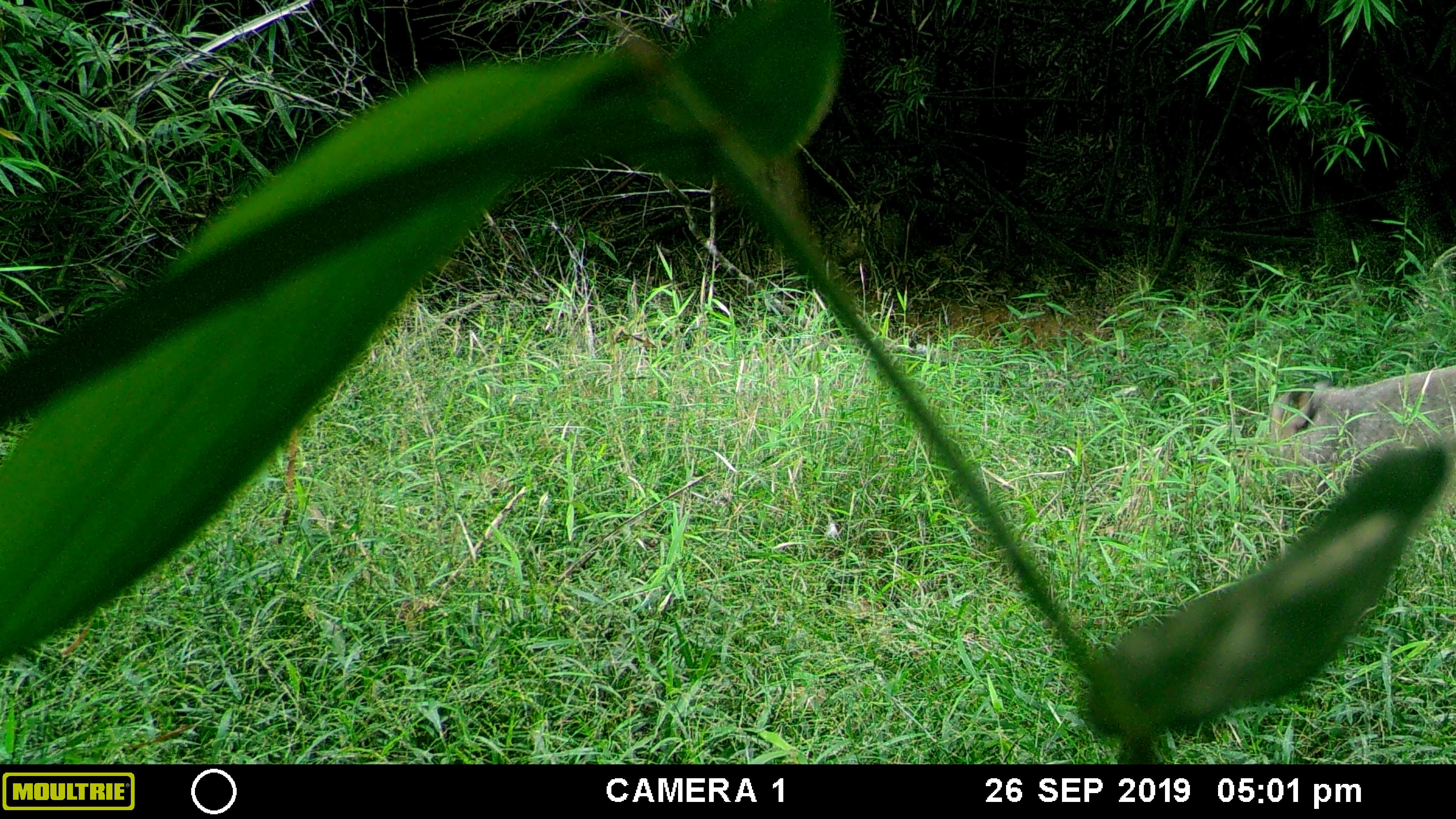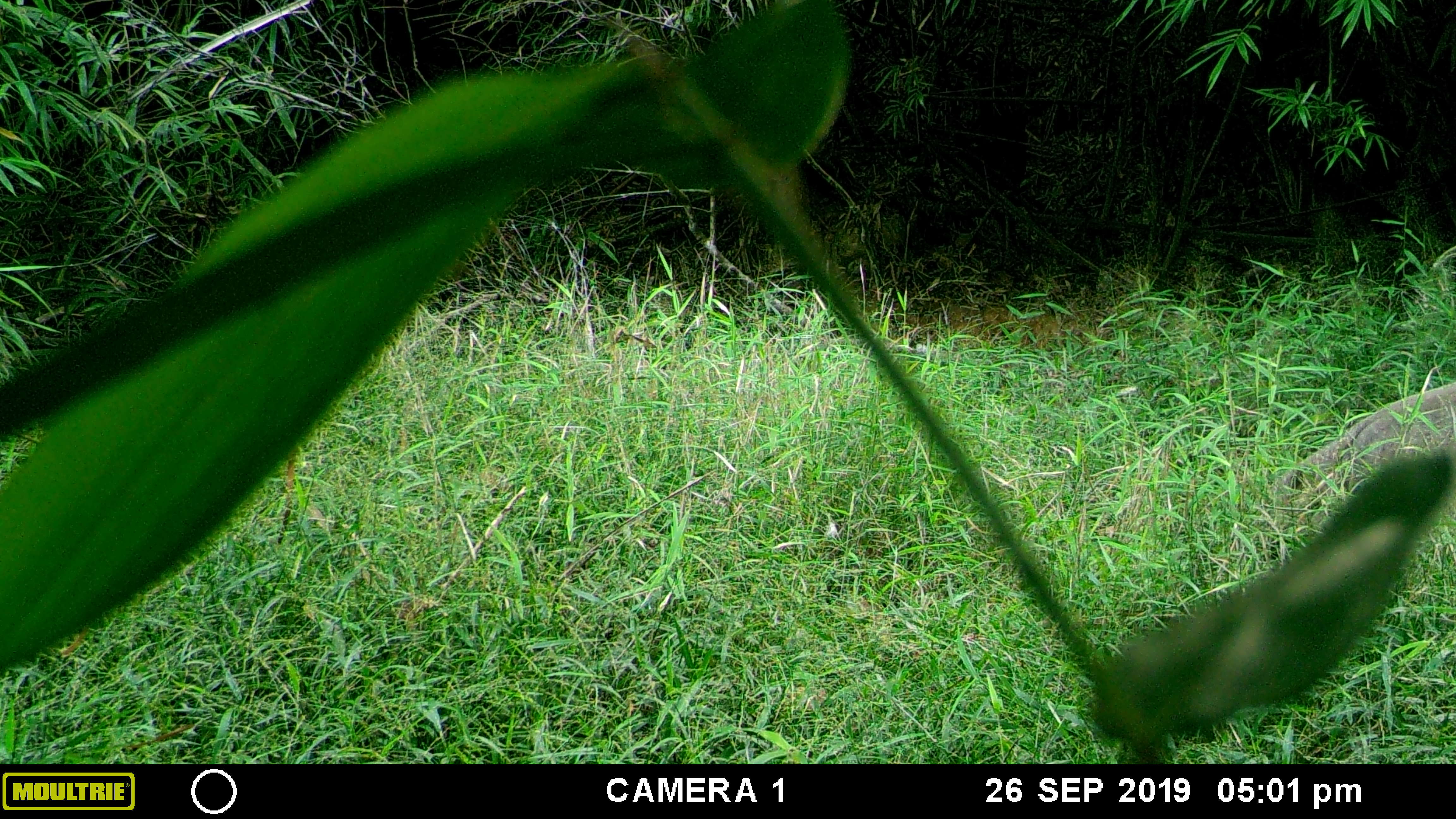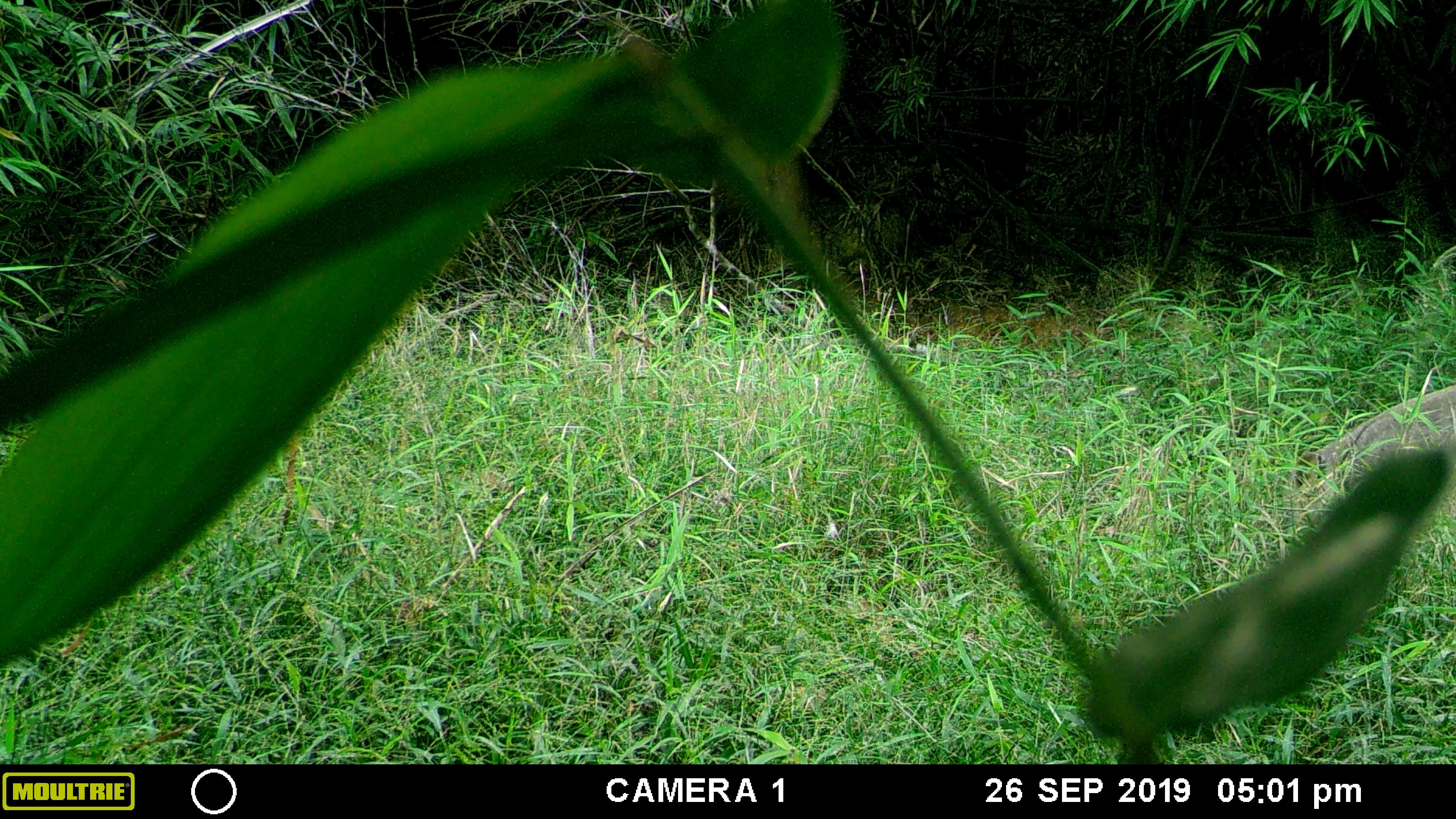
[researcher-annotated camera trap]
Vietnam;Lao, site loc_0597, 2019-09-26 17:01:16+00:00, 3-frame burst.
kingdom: Animalia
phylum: Chordata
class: Mammalia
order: Artiodactyla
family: Suidae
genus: Sus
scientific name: Sus scrofa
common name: eurasian wild pig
Eurasian wild pig (Sus scrofa). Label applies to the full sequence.